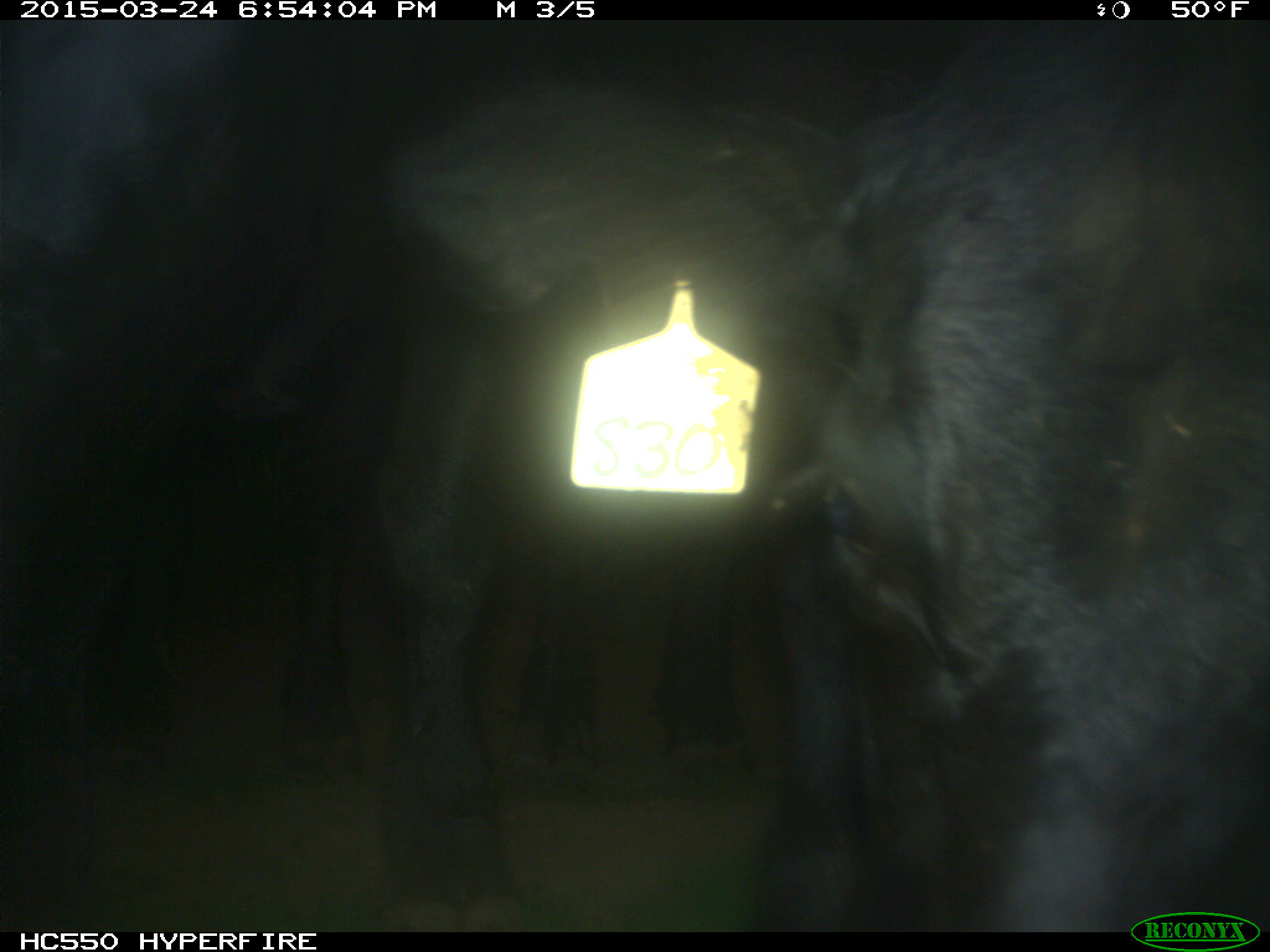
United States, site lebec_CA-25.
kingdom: Animalia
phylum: Chordata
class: Mammalia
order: Artiodactyla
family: Bovidae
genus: Bos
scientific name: Bos taurus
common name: domestic cow